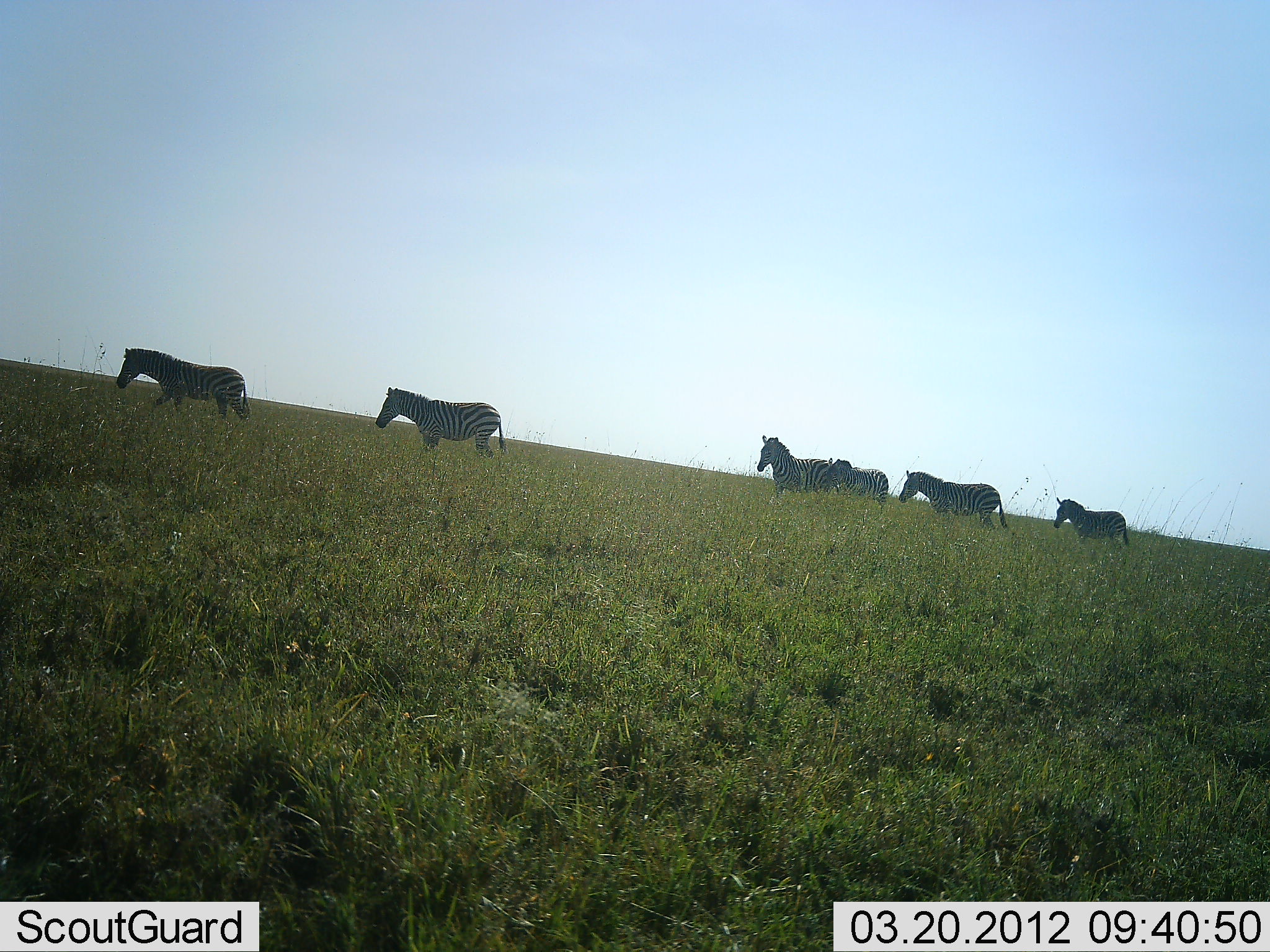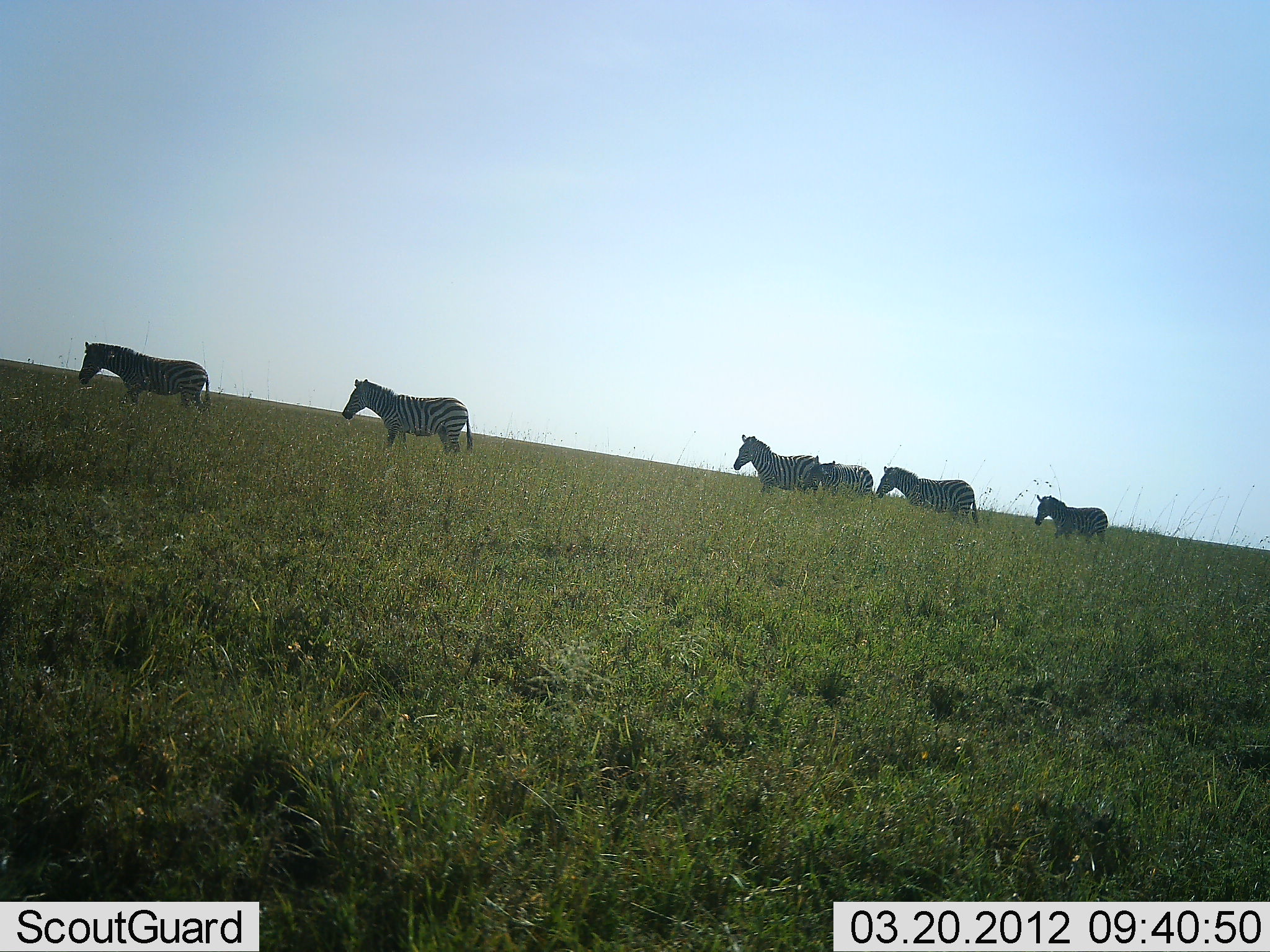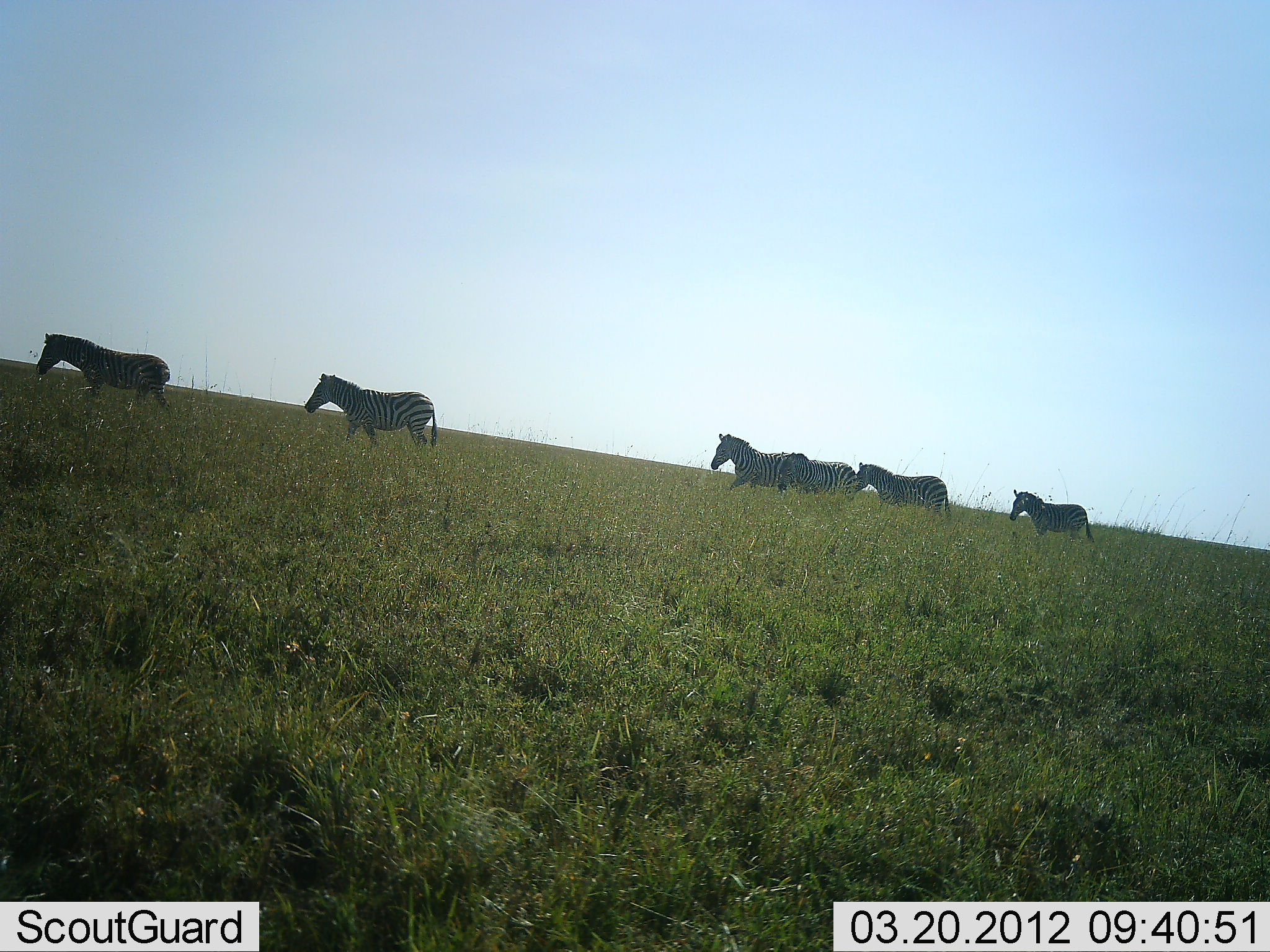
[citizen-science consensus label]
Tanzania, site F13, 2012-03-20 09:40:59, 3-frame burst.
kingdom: Animalia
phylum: Chordata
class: Mammalia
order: Perissodactyla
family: Equidae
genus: Equus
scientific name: Equus quagga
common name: plains zebra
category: zebra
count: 6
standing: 0%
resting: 0%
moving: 100%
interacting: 0%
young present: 7%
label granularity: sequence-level